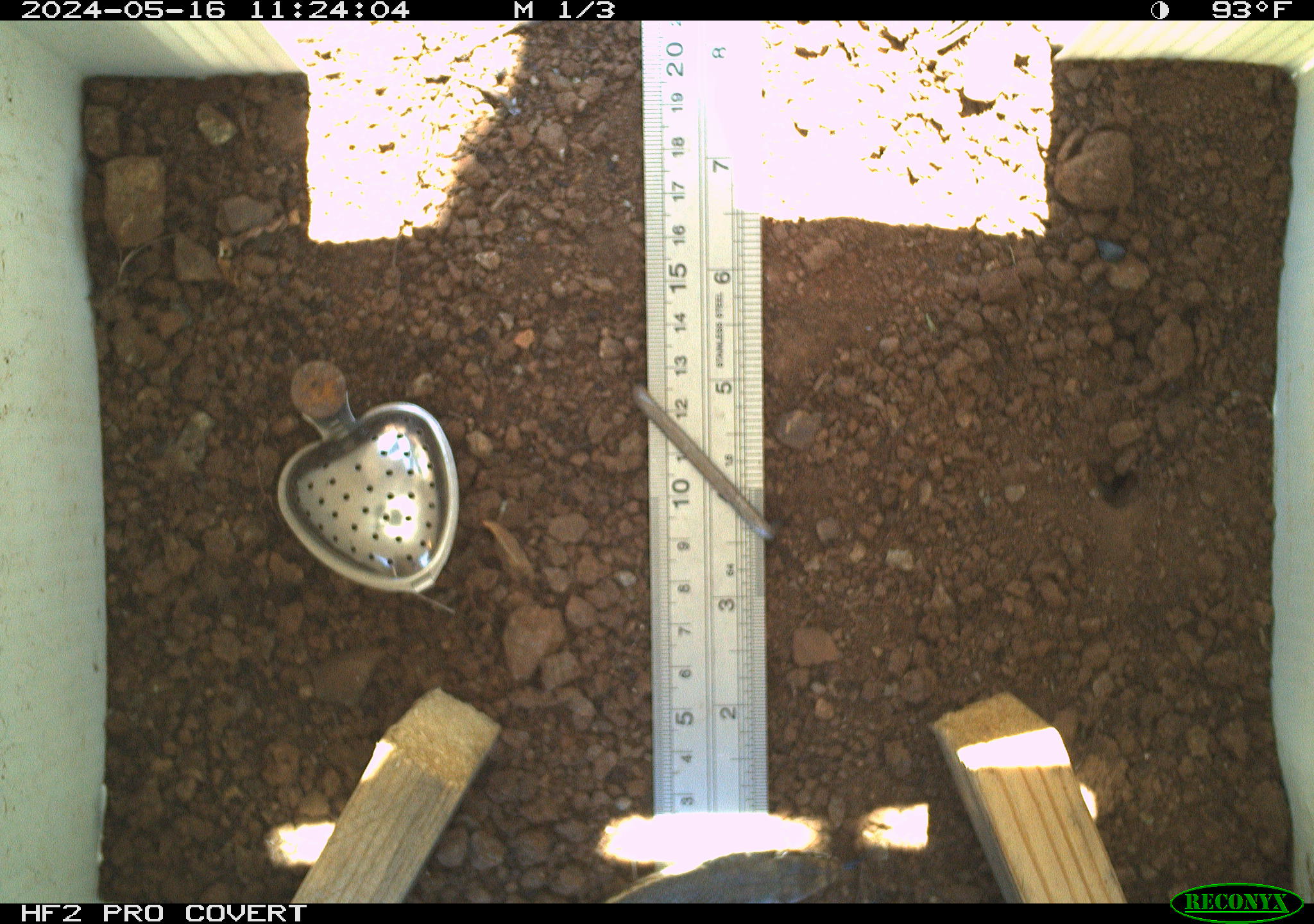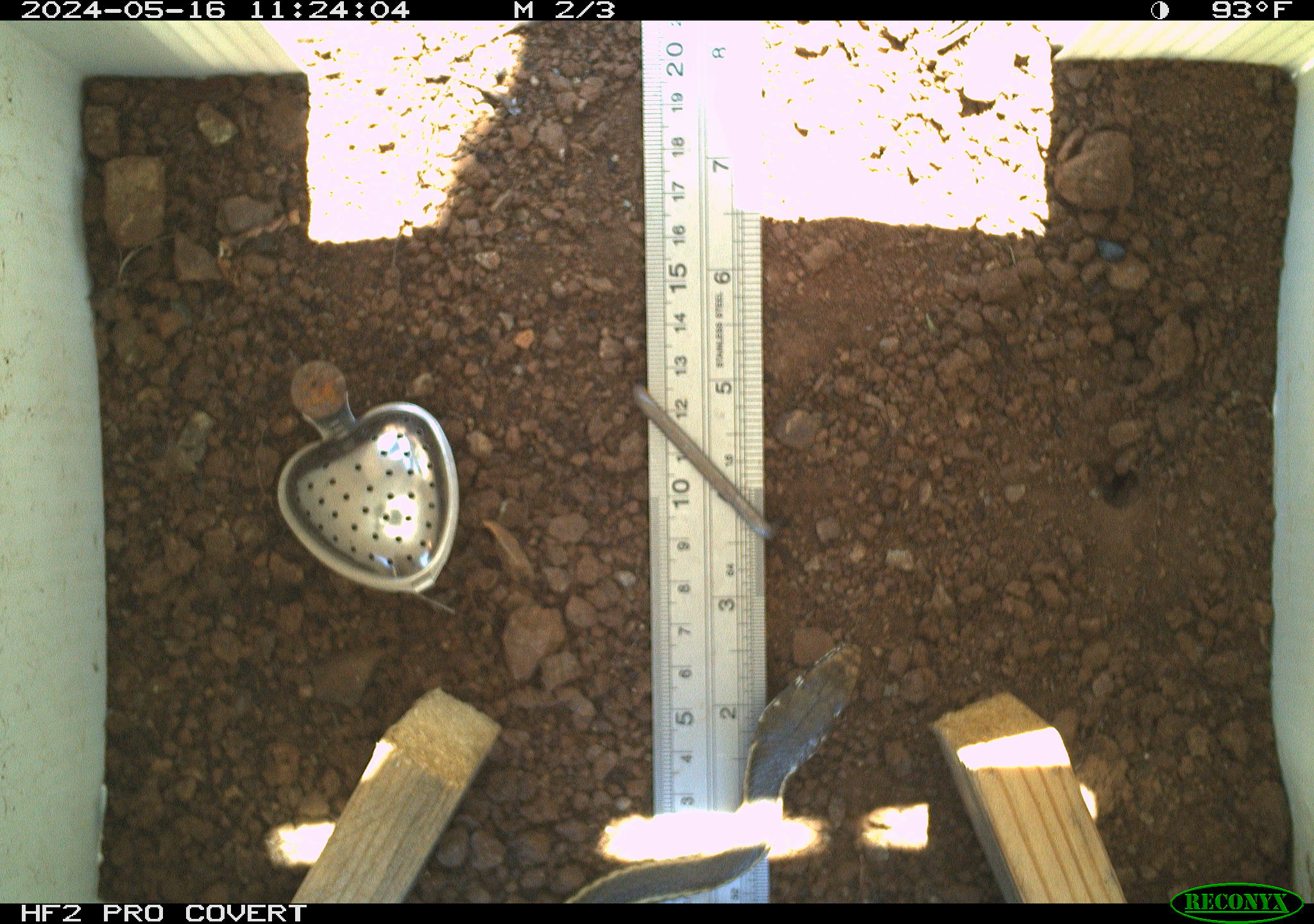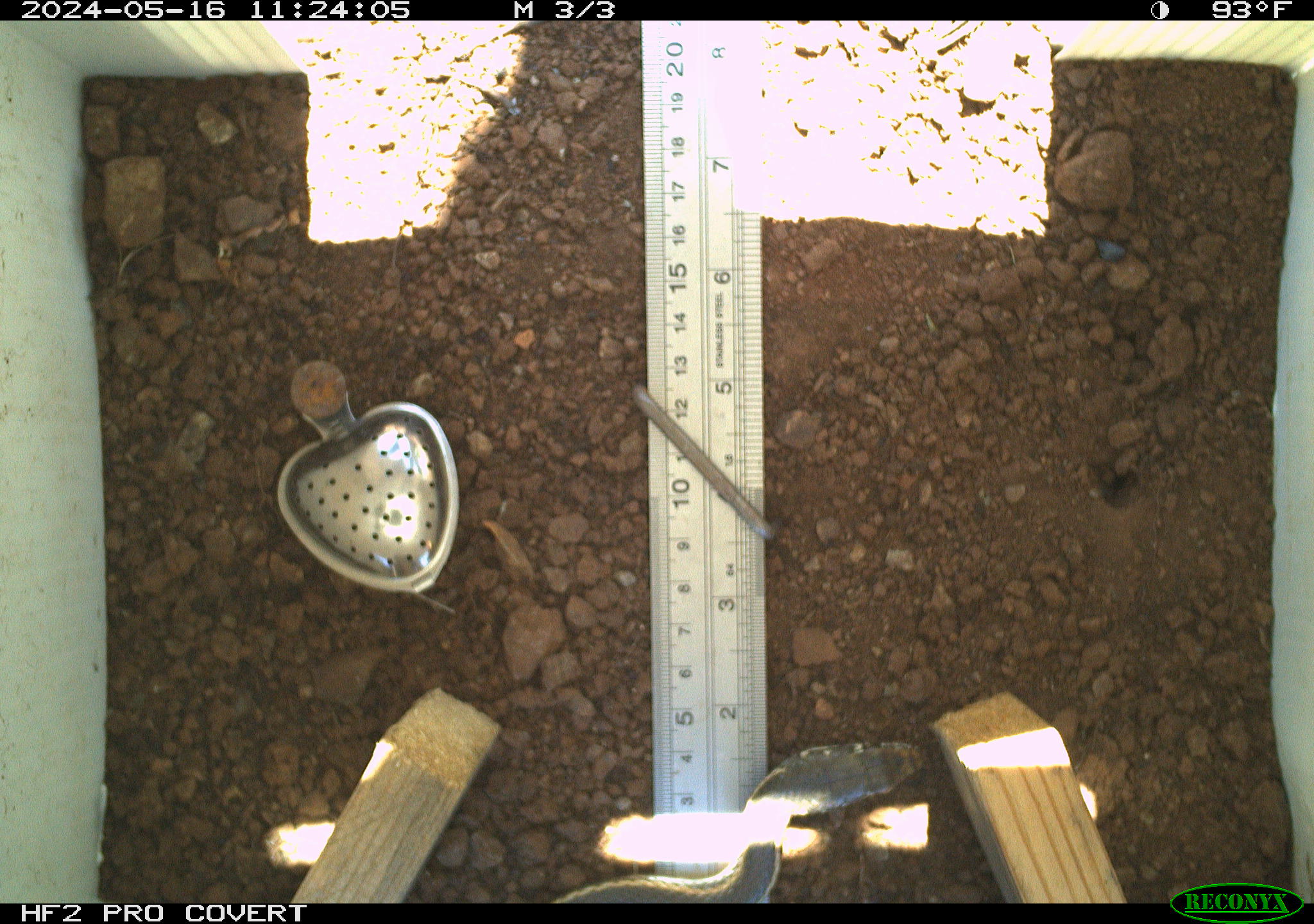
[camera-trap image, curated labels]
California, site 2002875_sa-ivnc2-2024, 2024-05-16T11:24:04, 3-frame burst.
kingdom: Animalia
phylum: Chordata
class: Reptilia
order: Squamata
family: Colubridae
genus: Masticophis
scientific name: Masticophis lateralis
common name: striped racer